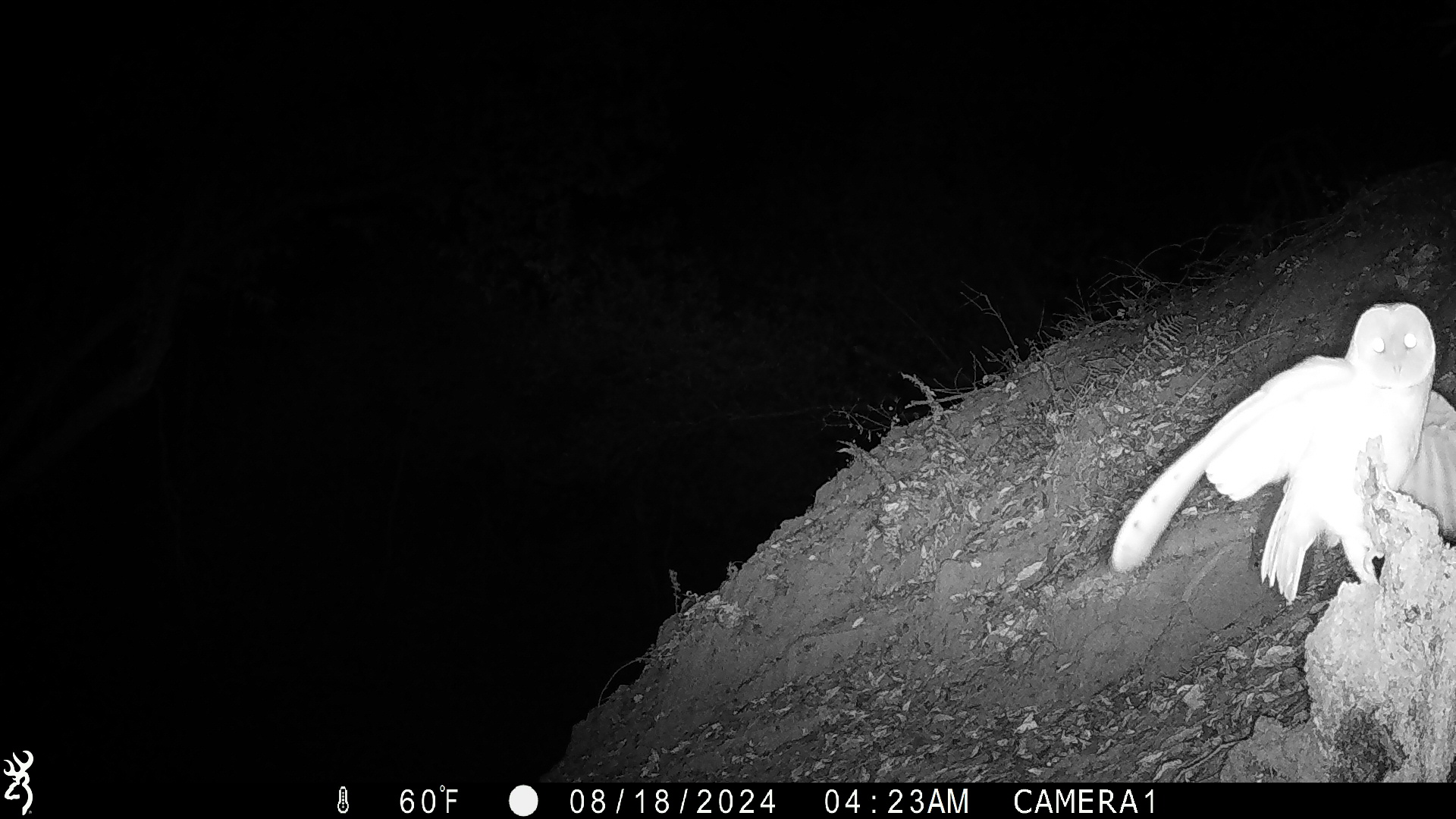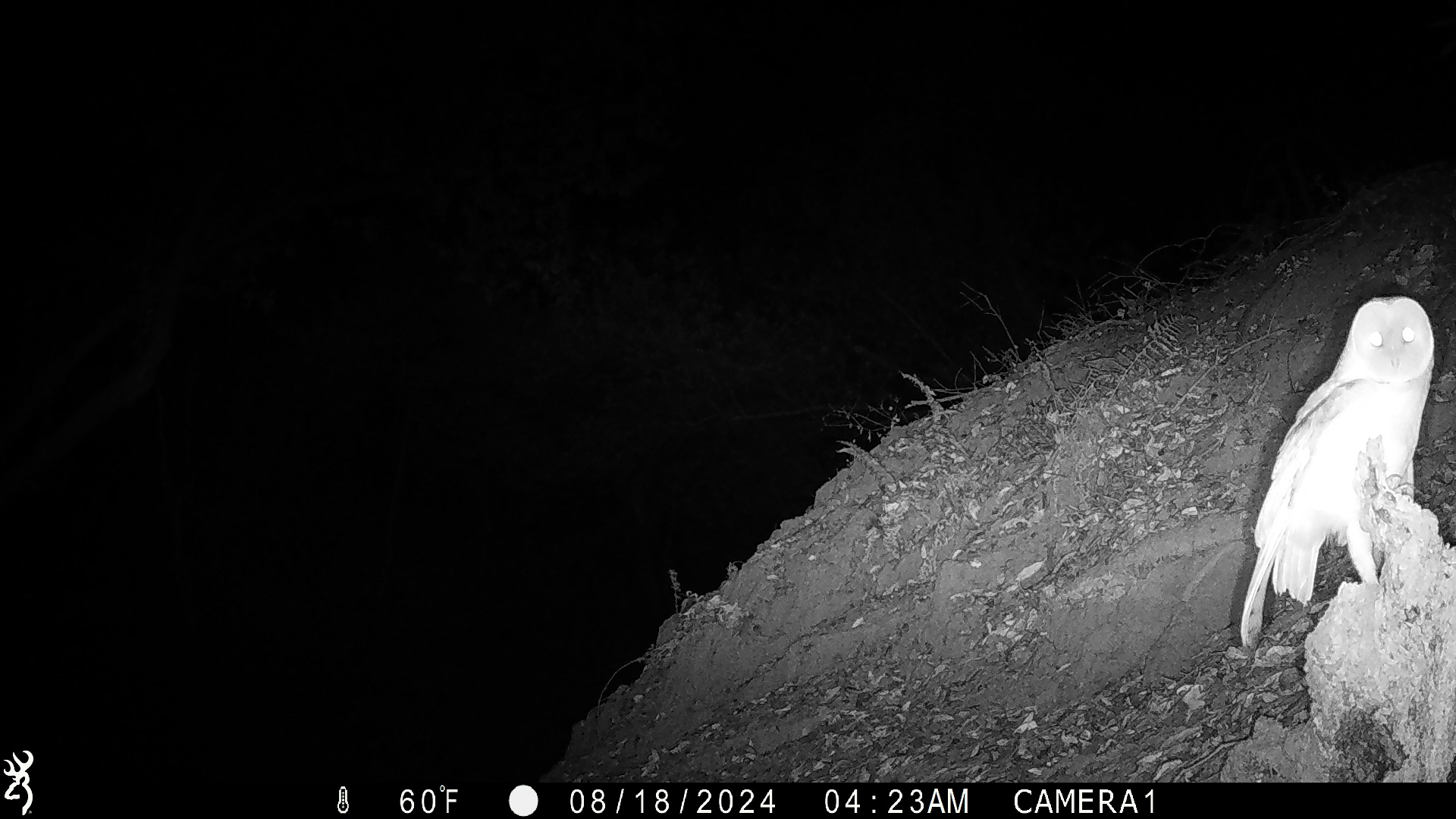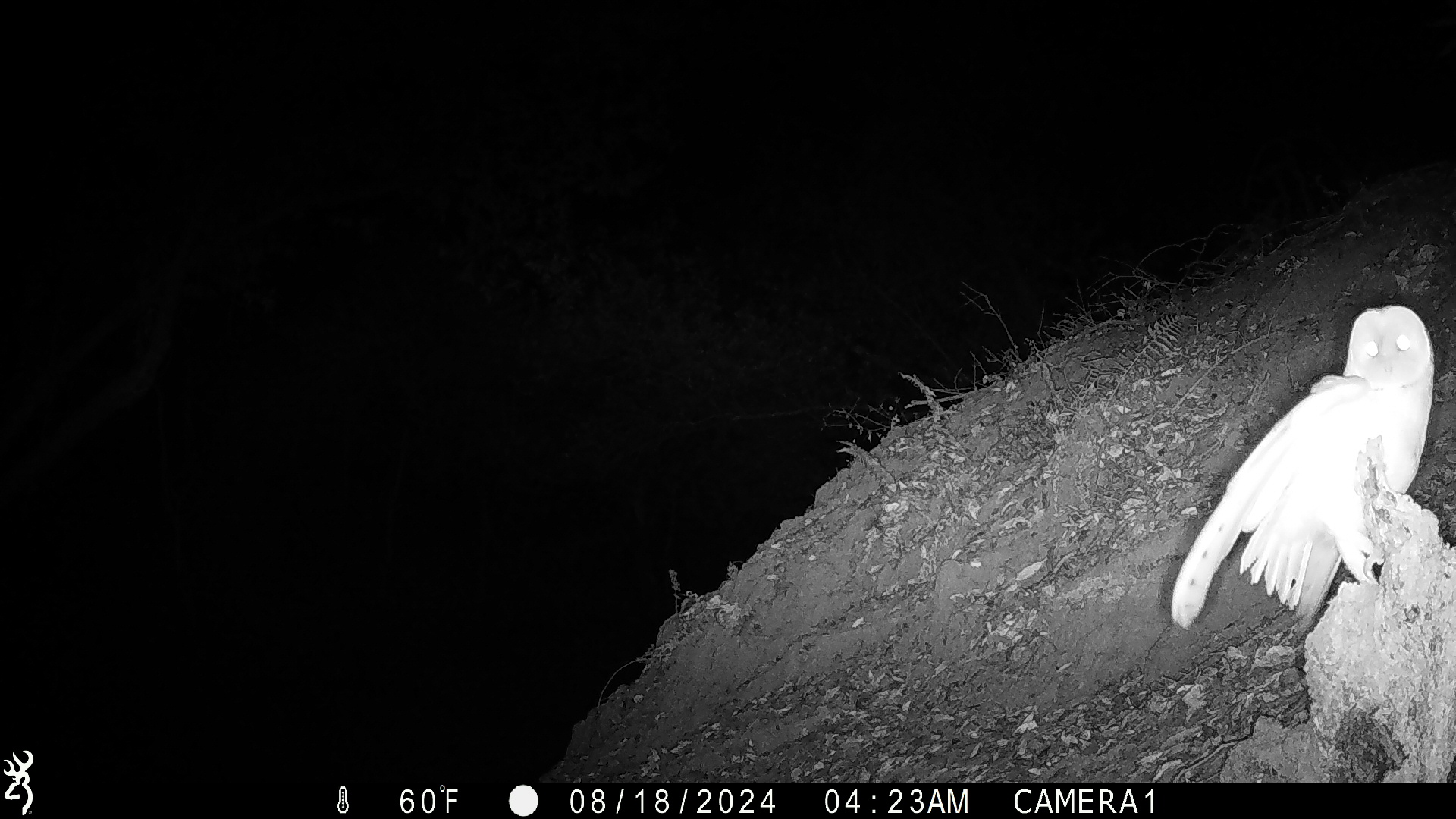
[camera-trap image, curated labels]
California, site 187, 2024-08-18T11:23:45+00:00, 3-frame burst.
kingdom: Animalia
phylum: Chordata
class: Aves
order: Strigiformes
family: Tytonidae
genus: Tyto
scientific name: Tyto alba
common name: barn owl